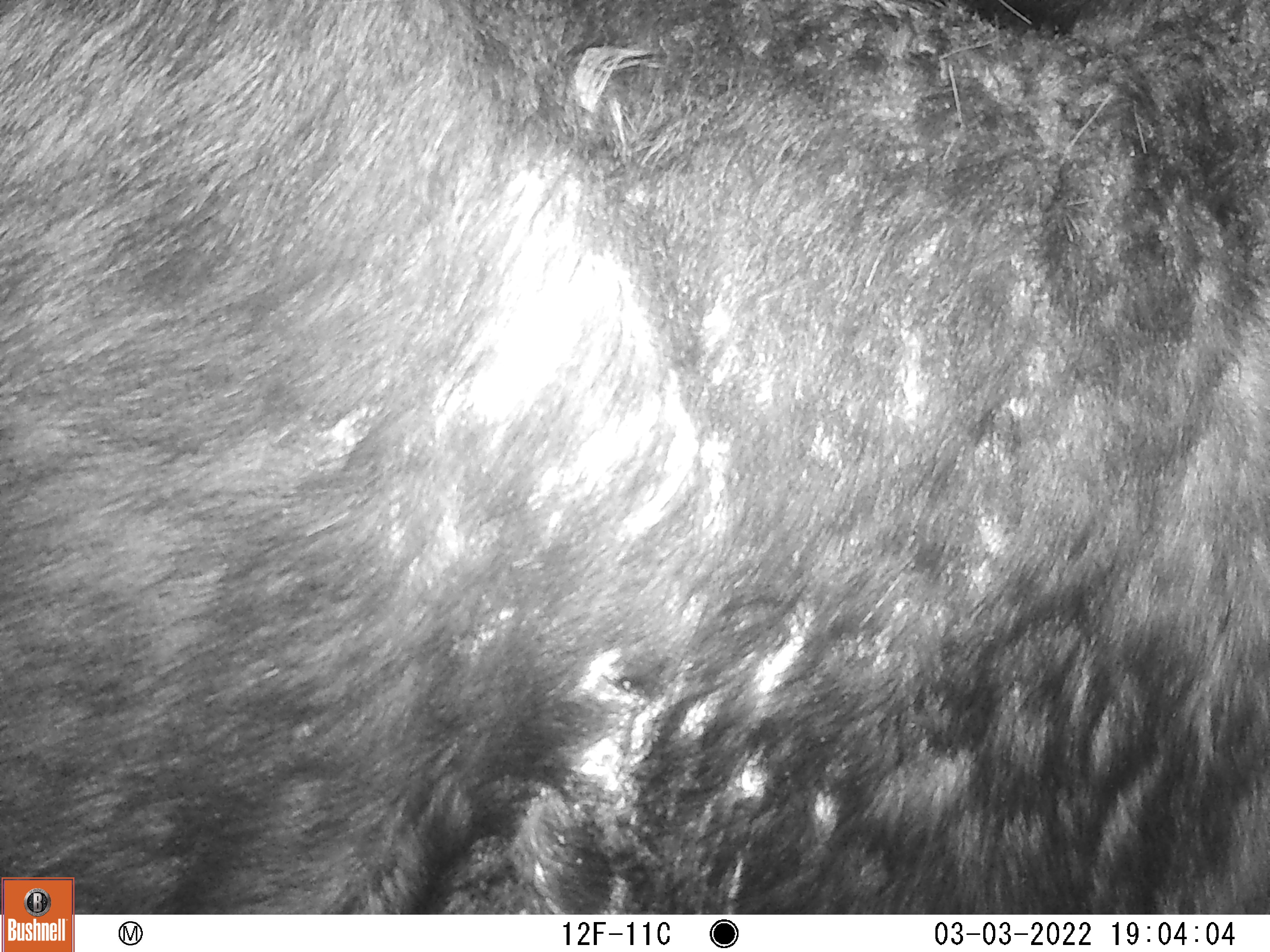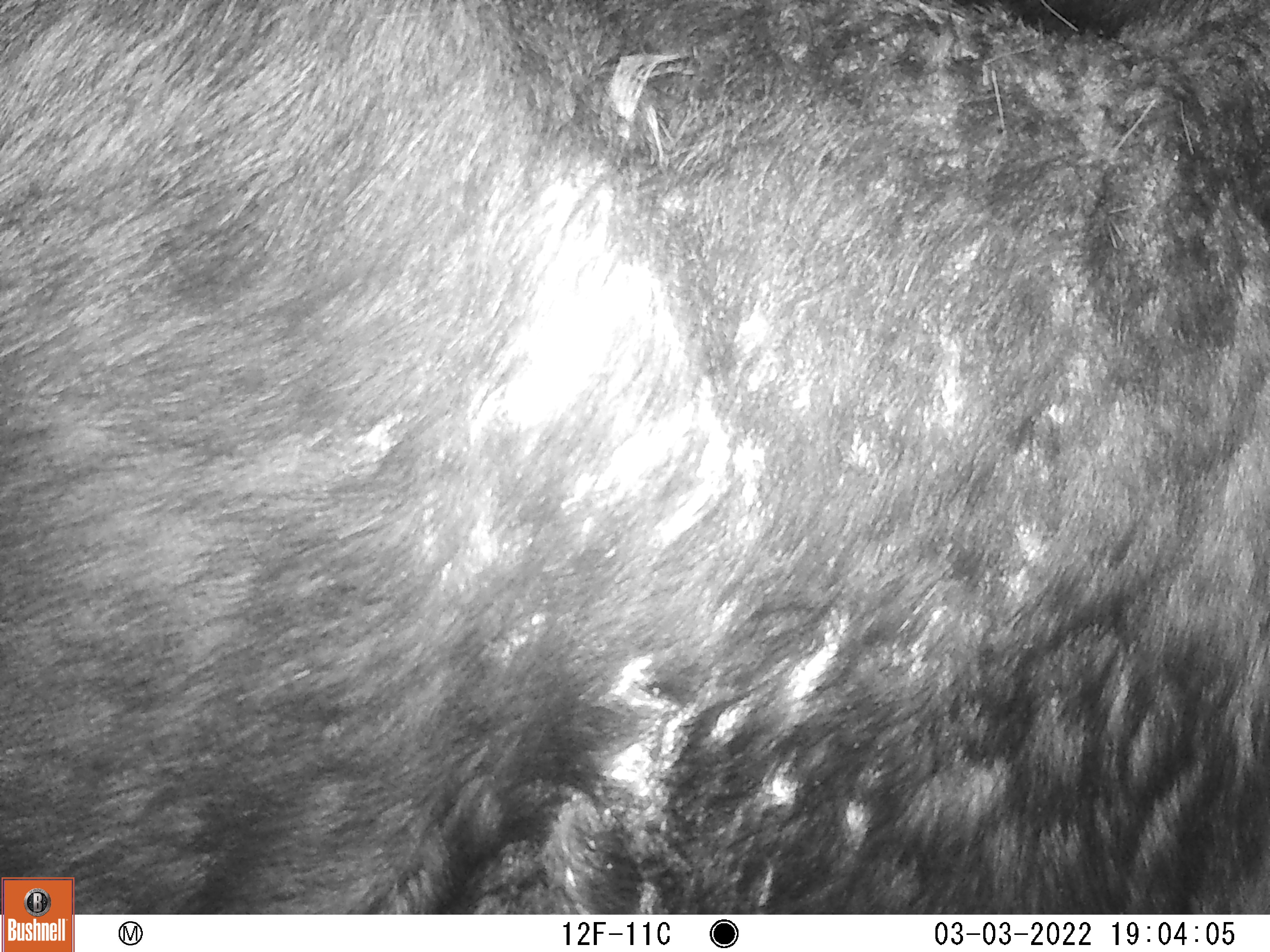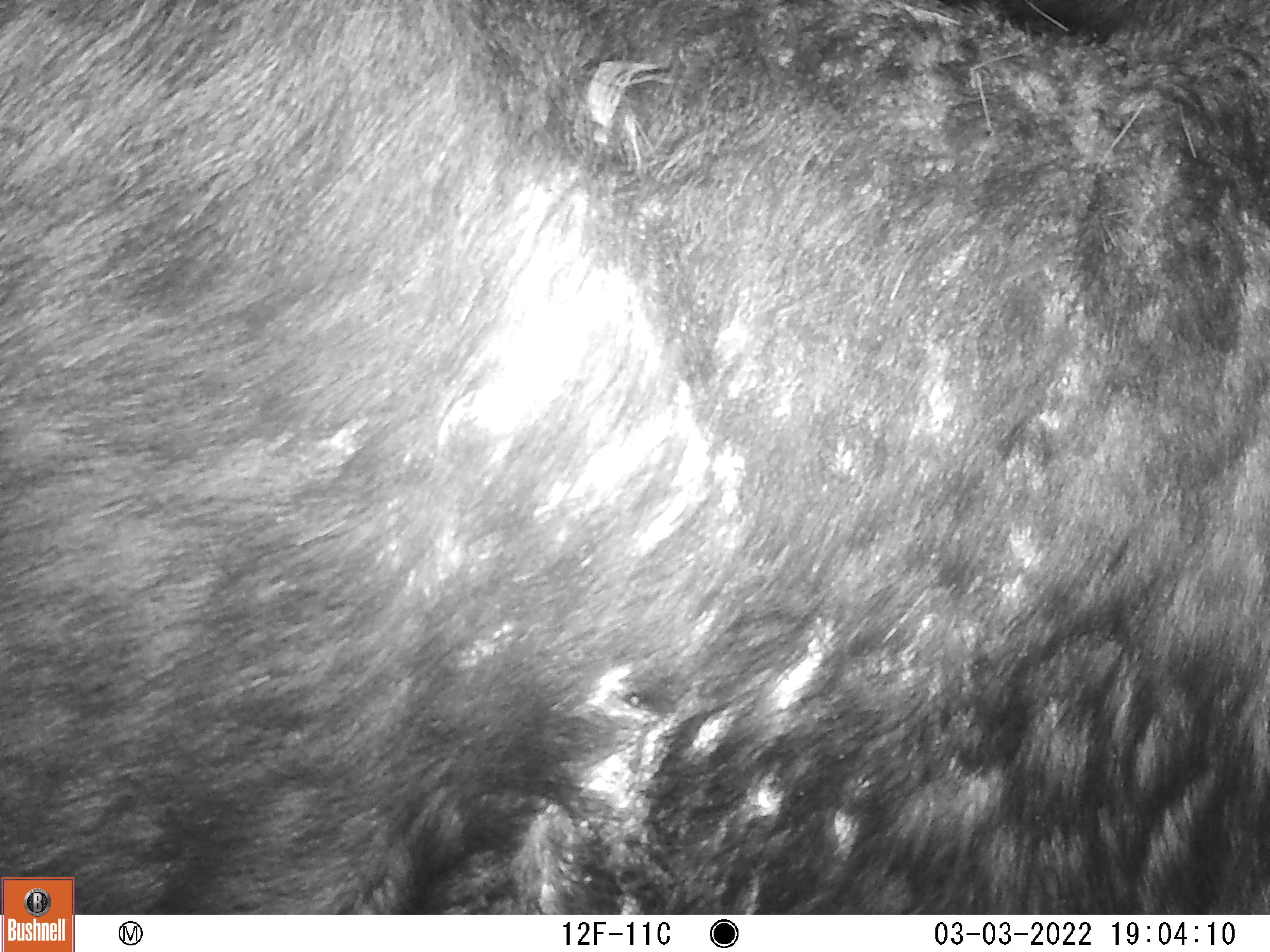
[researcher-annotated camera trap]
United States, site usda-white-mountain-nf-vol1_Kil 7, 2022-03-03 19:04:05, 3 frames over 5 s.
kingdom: Animalia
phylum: Chordata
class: Mammalia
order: Artiodactyla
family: Cervidae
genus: Alces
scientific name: Alces alces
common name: moose